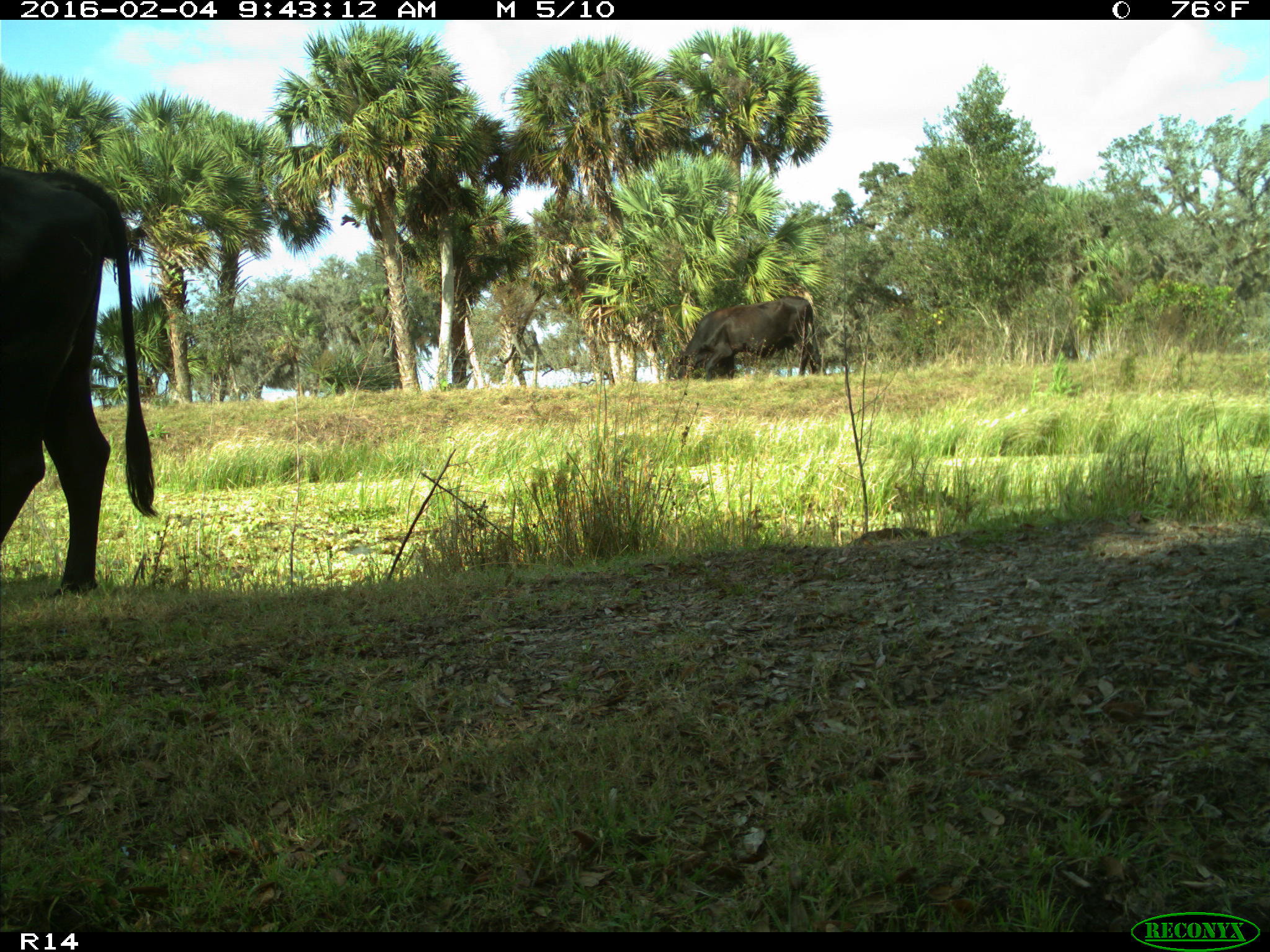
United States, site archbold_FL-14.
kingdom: Animalia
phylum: Chordata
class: Mammalia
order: Artiodactyla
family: Bovidae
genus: Bos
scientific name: Bos taurus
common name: domestic cow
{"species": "Bos taurus (domestic cow)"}